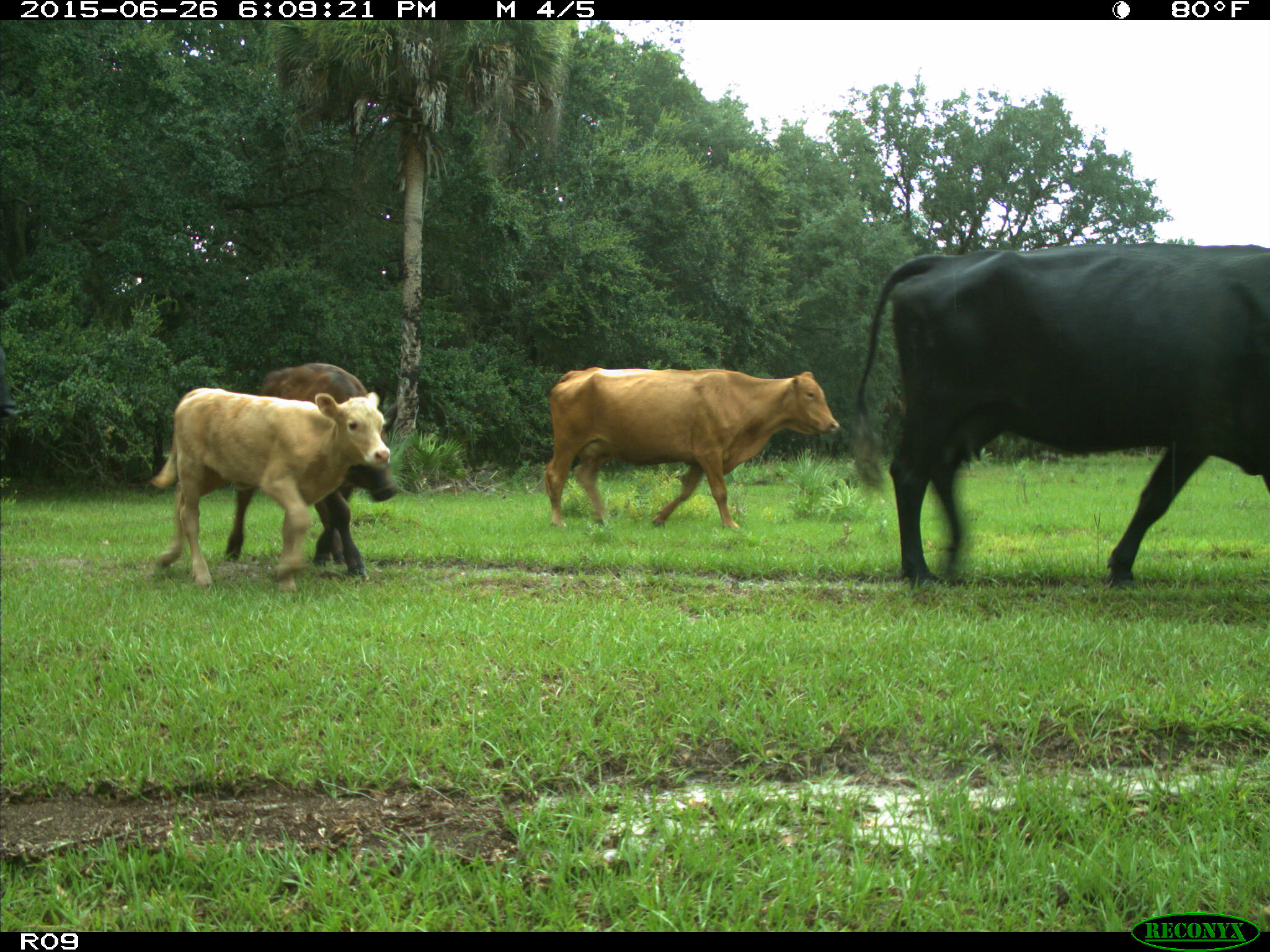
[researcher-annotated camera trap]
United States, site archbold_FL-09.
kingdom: Animalia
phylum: Chordata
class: Mammalia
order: Artiodactyla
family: Bovidae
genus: Bos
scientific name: Bos taurus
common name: domestic cow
Bos taurus (domestic cow).